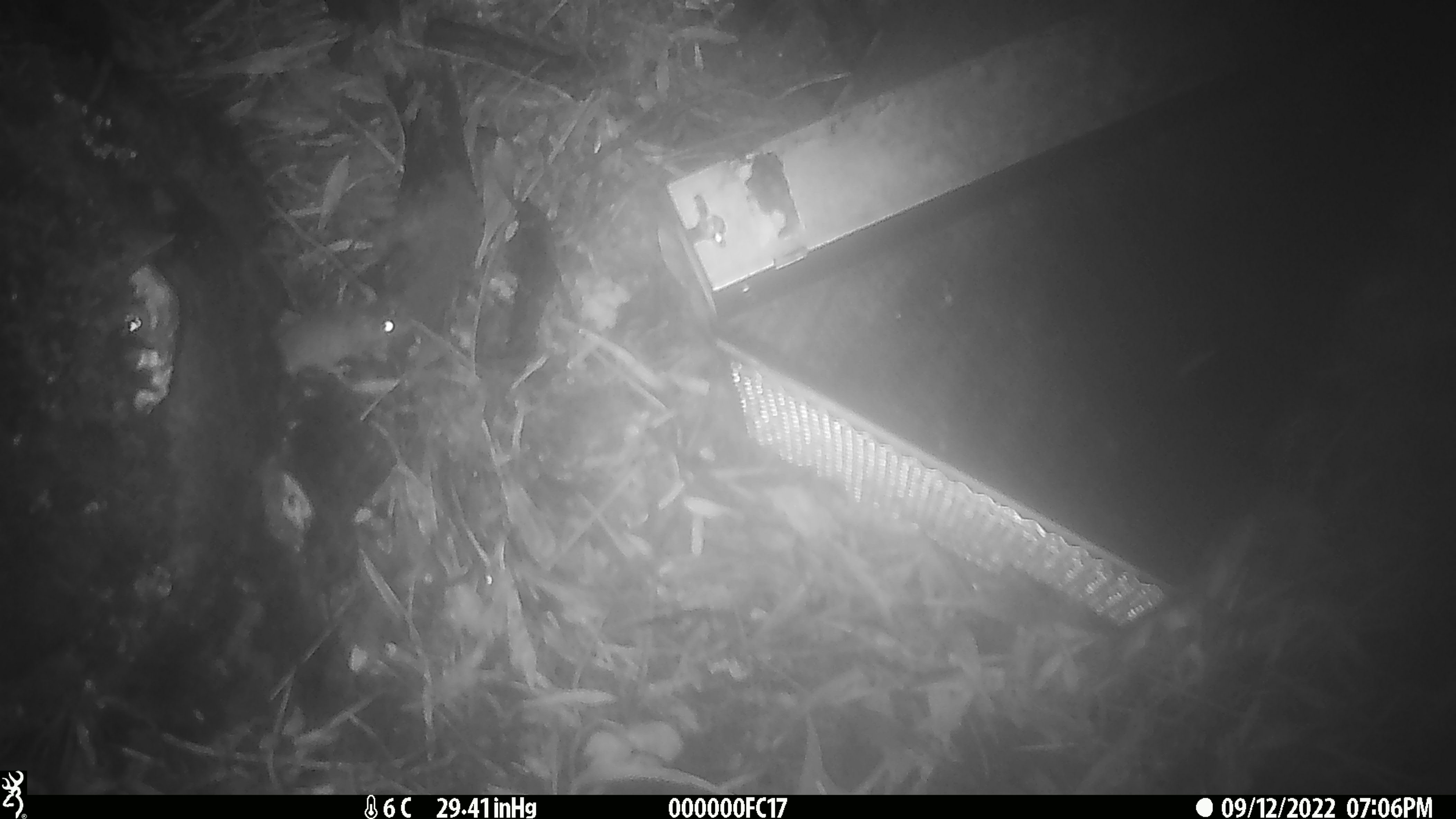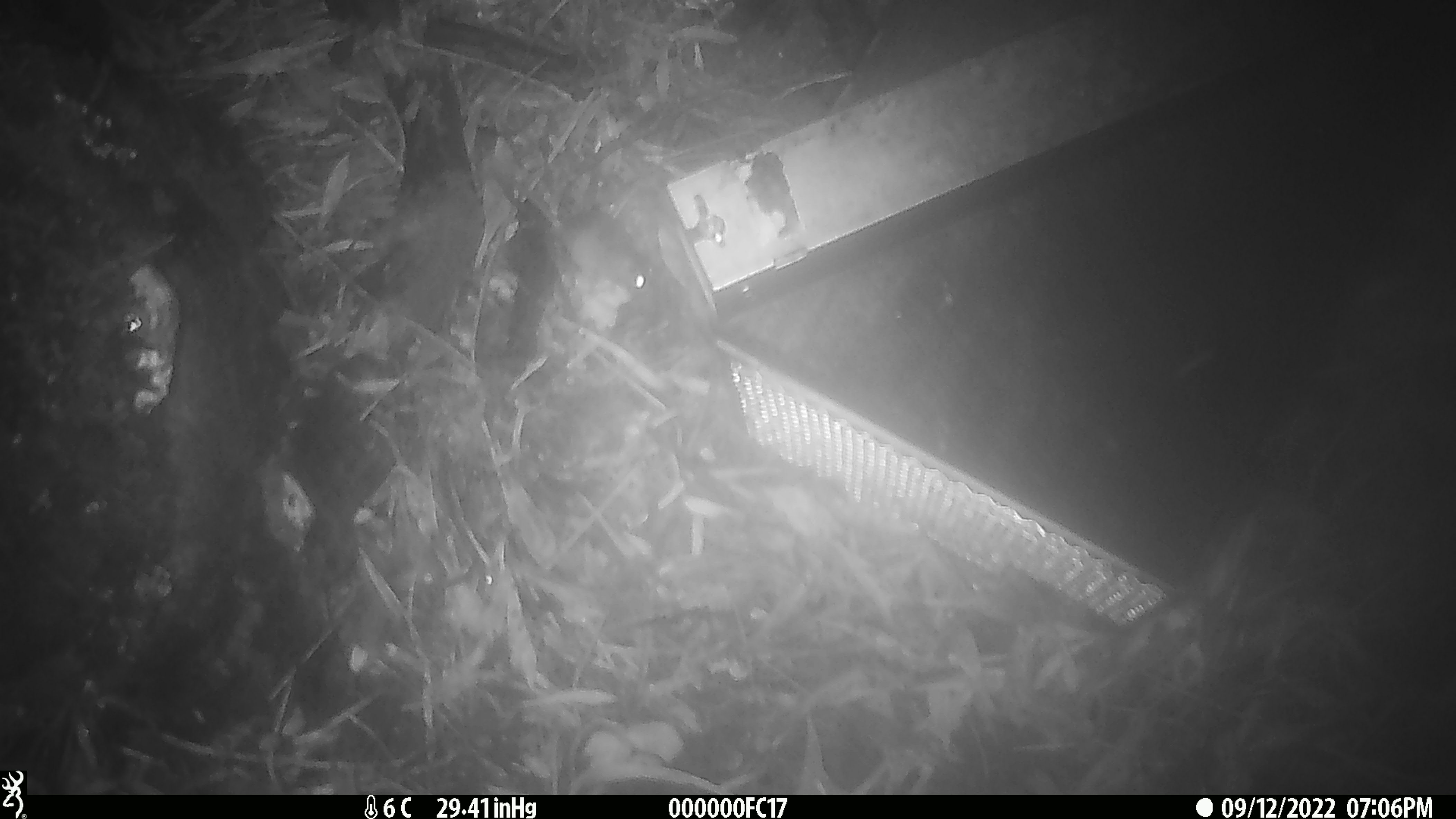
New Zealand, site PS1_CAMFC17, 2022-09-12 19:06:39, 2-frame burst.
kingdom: Animalia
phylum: Chordata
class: Mammalia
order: Rodentia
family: Muridae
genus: Mus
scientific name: Mus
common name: mouse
Mouse (Mus).